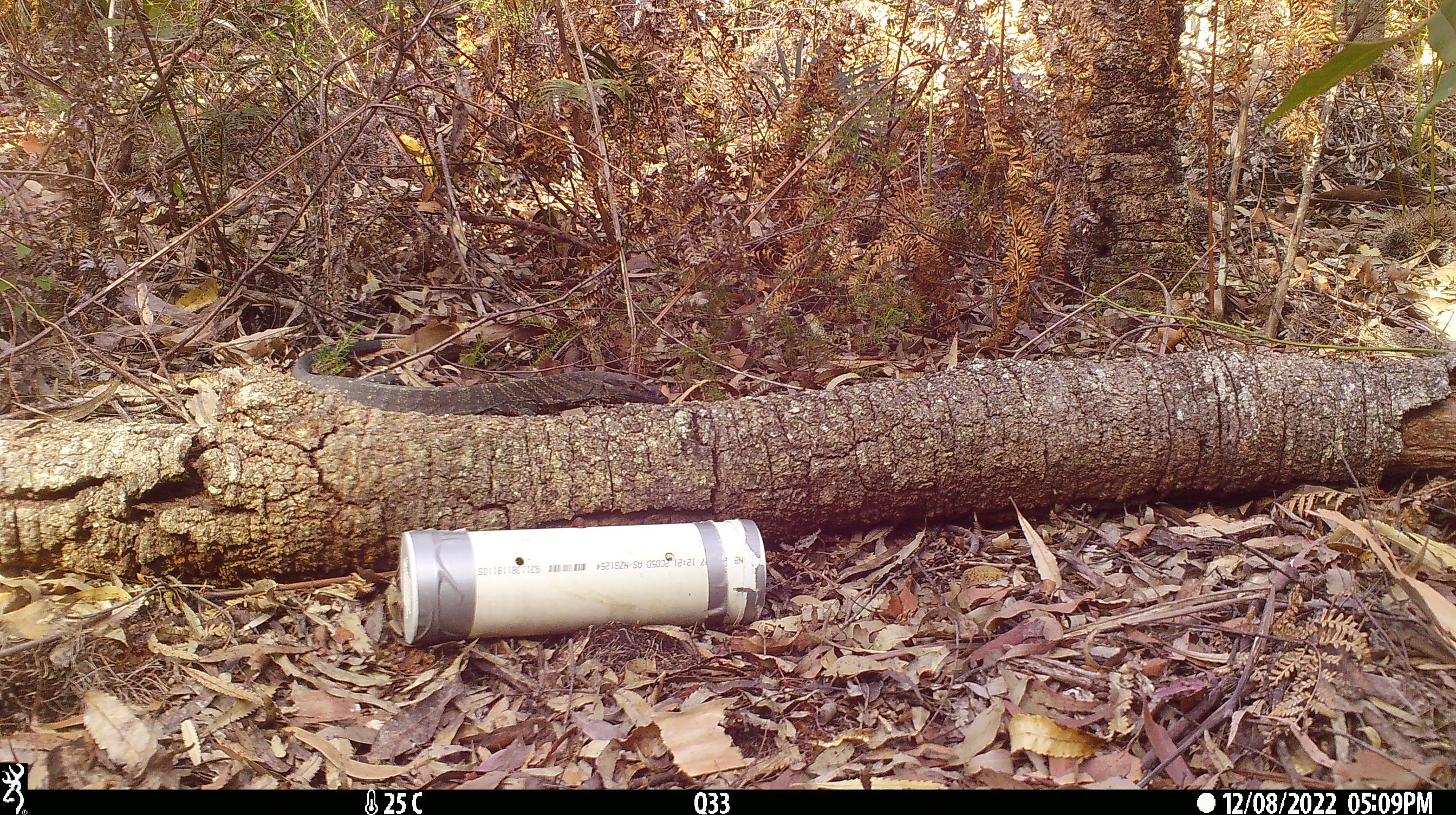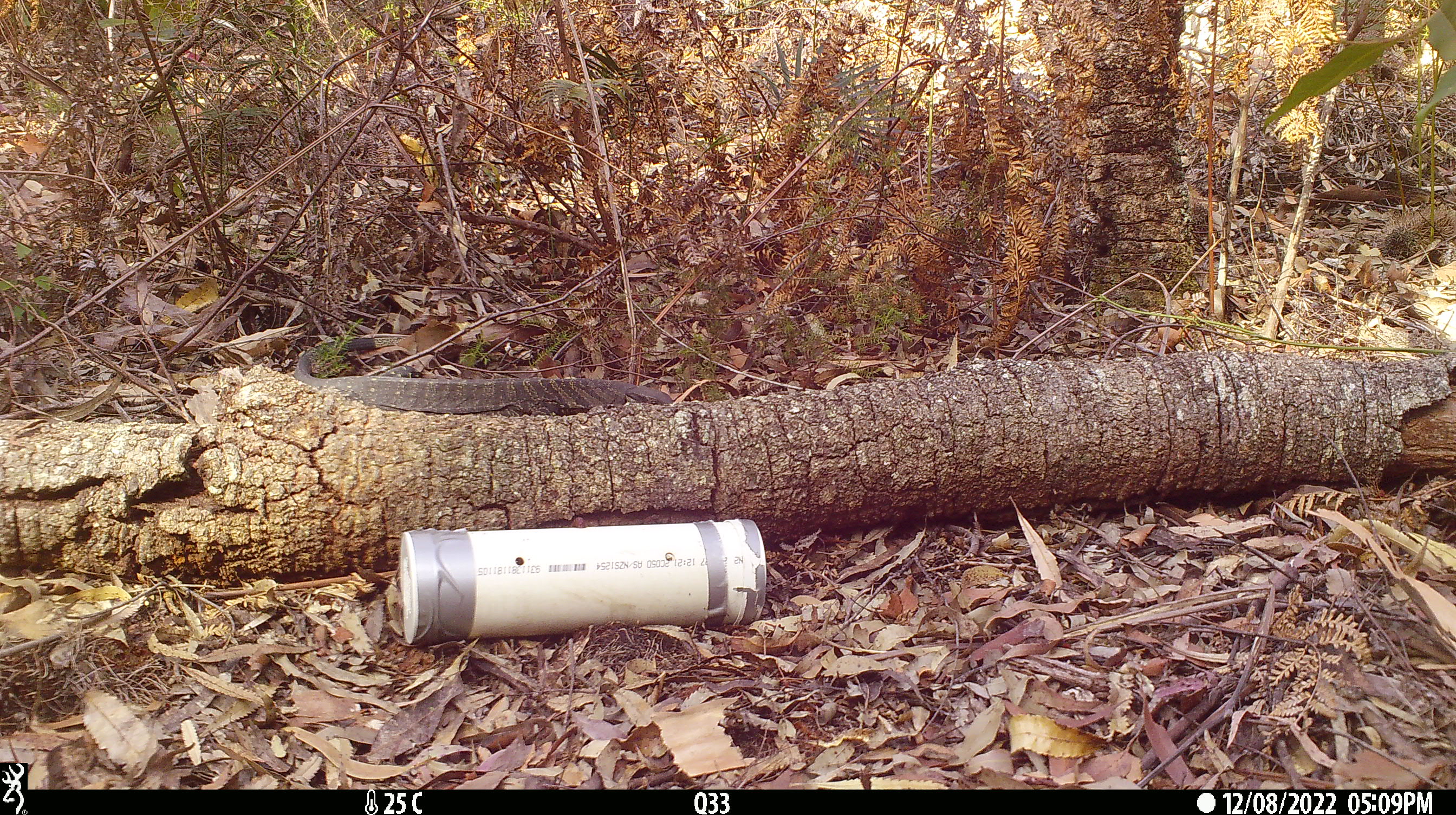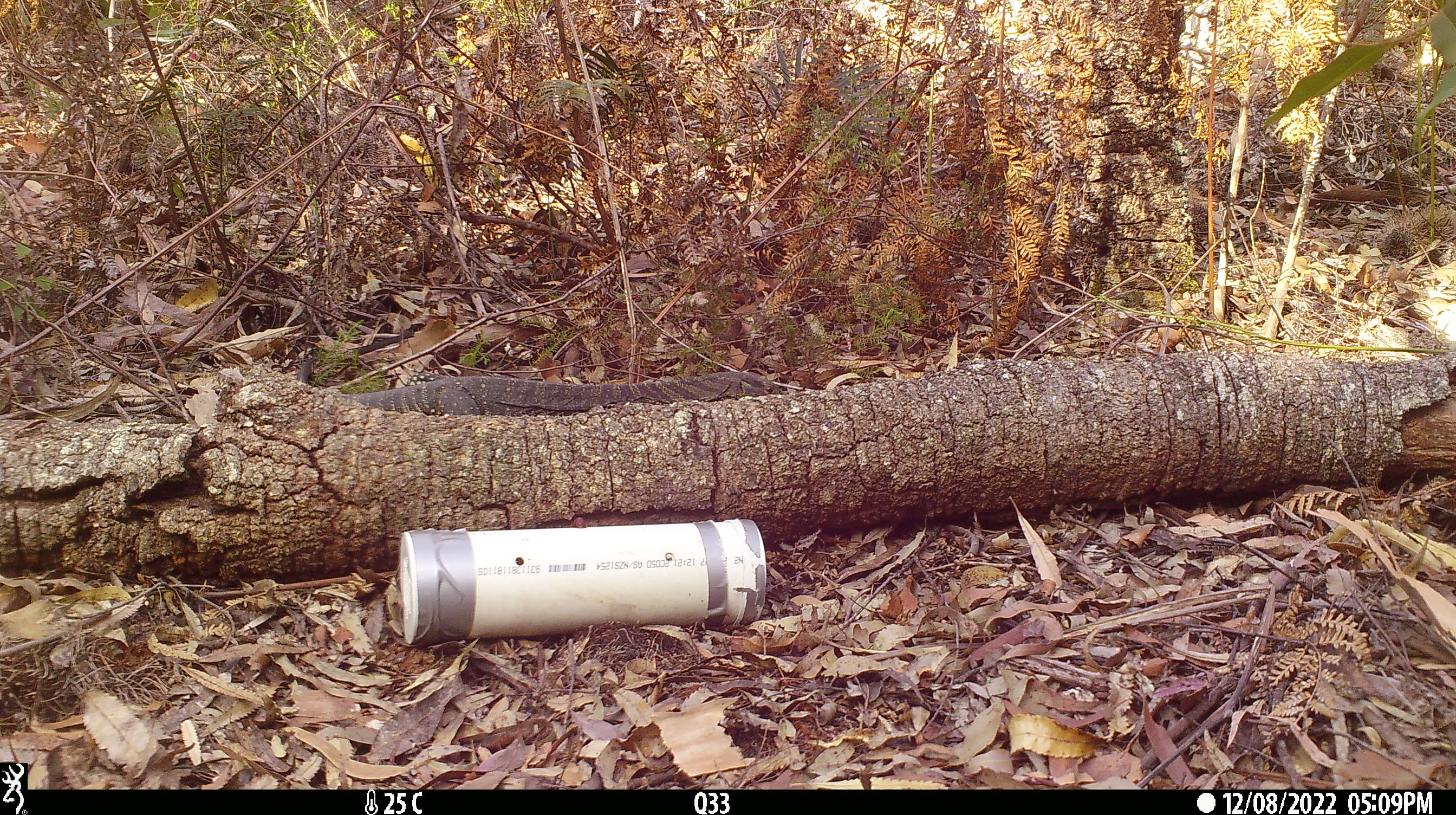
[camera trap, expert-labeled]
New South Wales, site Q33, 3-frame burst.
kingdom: Animalia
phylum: Chordata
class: Reptilia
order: Squamata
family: Varanidae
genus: Varanus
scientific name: Varanus varius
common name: lace monitor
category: goanna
Goanna (lace monitor) (Varanus varius).